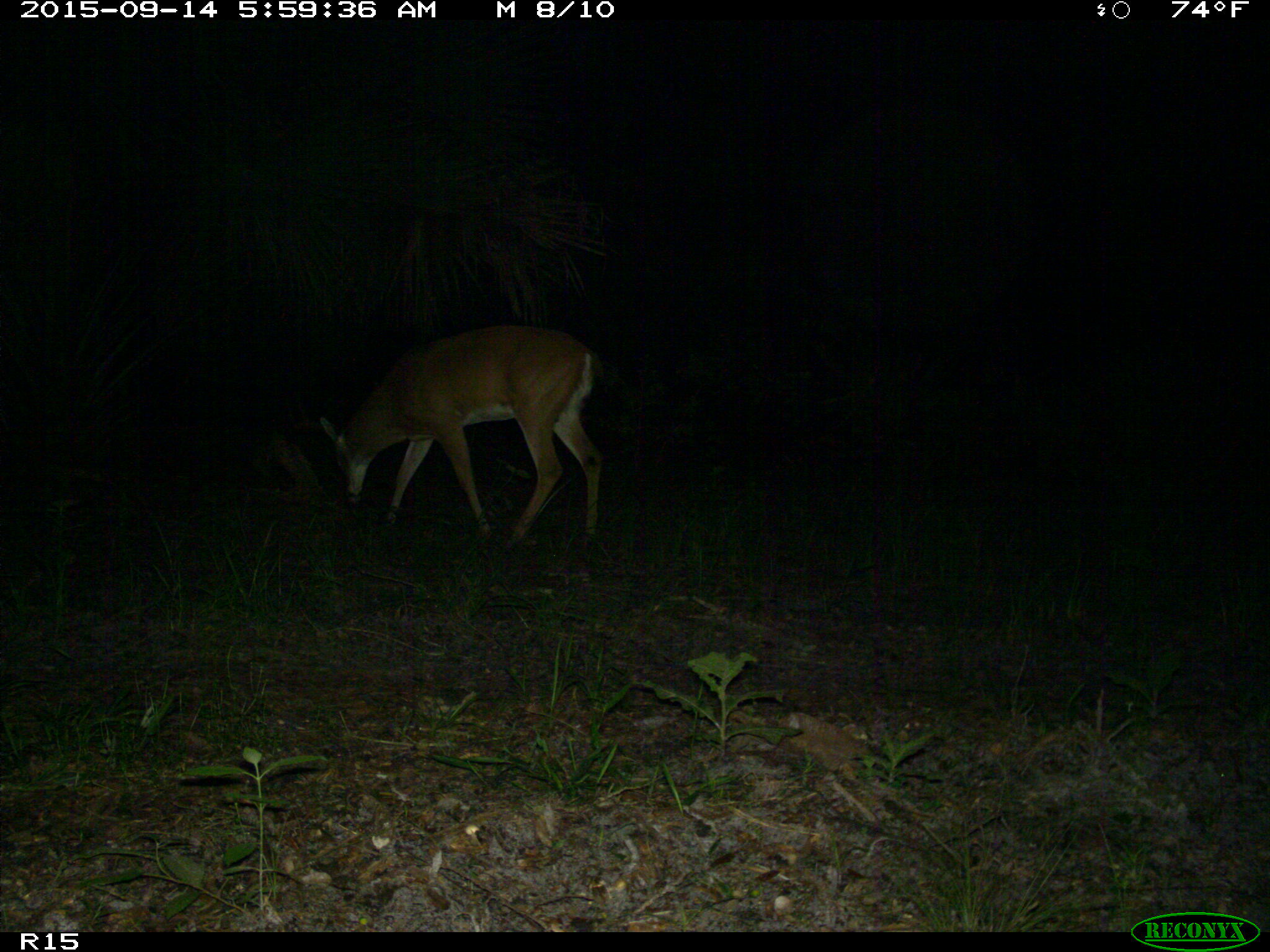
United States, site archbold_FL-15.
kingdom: Animalia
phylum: Chordata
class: Mammalia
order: Artiodactyla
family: Cervidae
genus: Odocoileus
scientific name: Odocoileus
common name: deer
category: unidentified deer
Unidentified deer (deer) (Odocoileus).